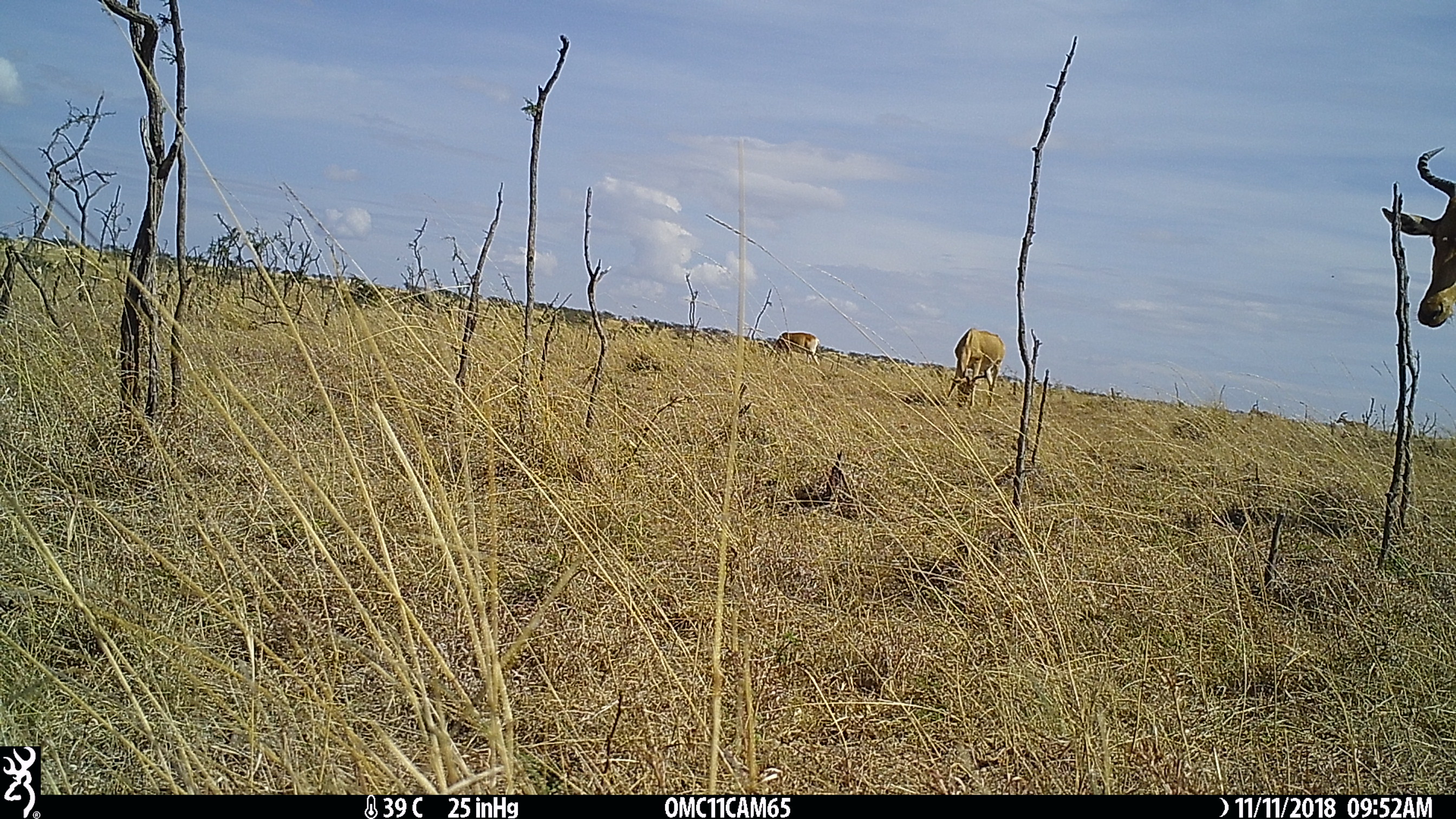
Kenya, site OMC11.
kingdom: Animalia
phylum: Chordata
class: Mammalia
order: Artiodactyla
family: Bovidae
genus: Alcelaphus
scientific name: Alcelaphus buselaphus cokii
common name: coke's hartebeest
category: hartebeest cokes